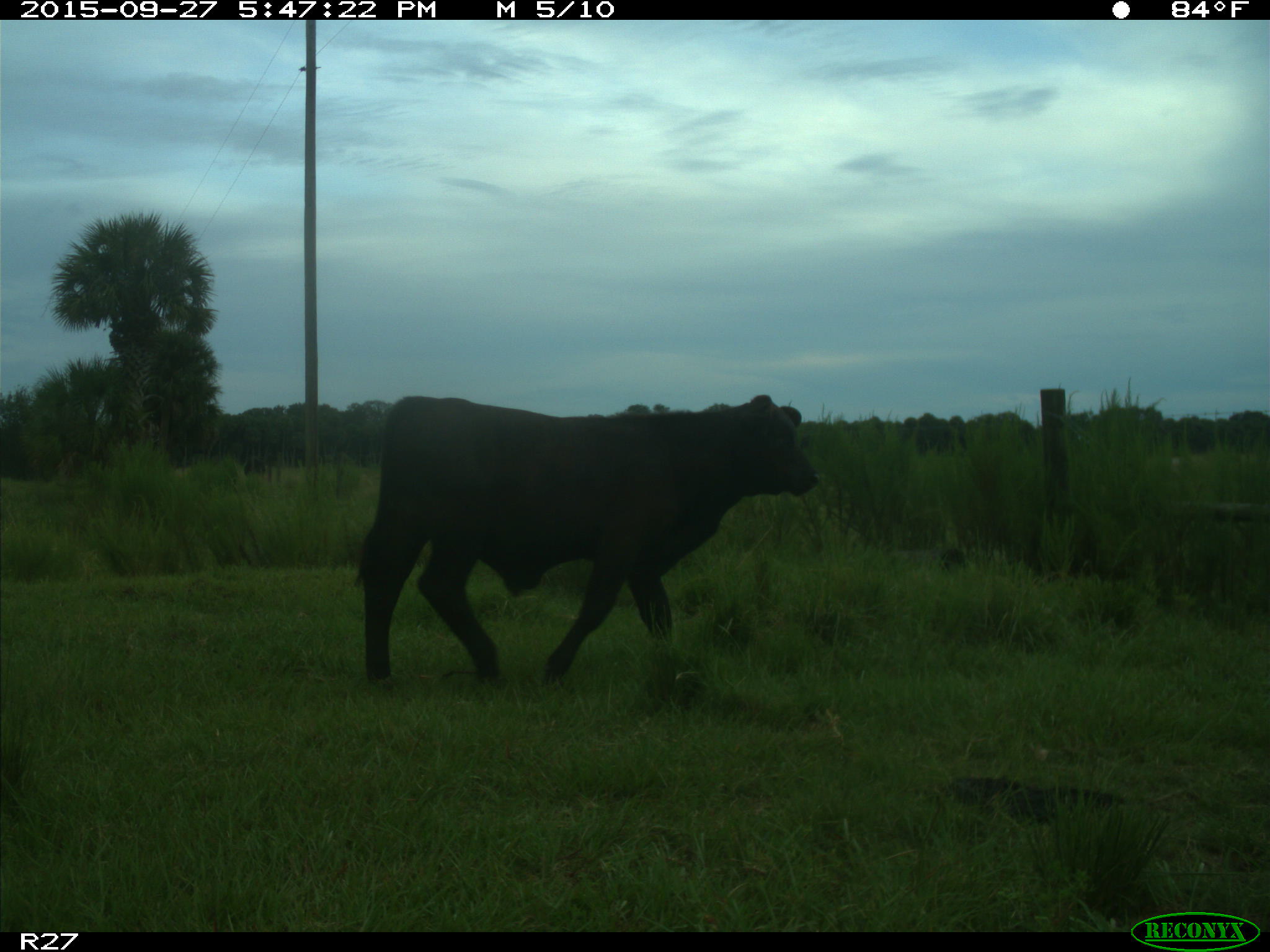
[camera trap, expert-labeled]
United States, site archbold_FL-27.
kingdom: Animalia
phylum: Chordata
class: Mammalia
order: Artiodactyla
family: Bovidae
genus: Bos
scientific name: Bos taurus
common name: domestic cow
Bos taurus (domestic cow).